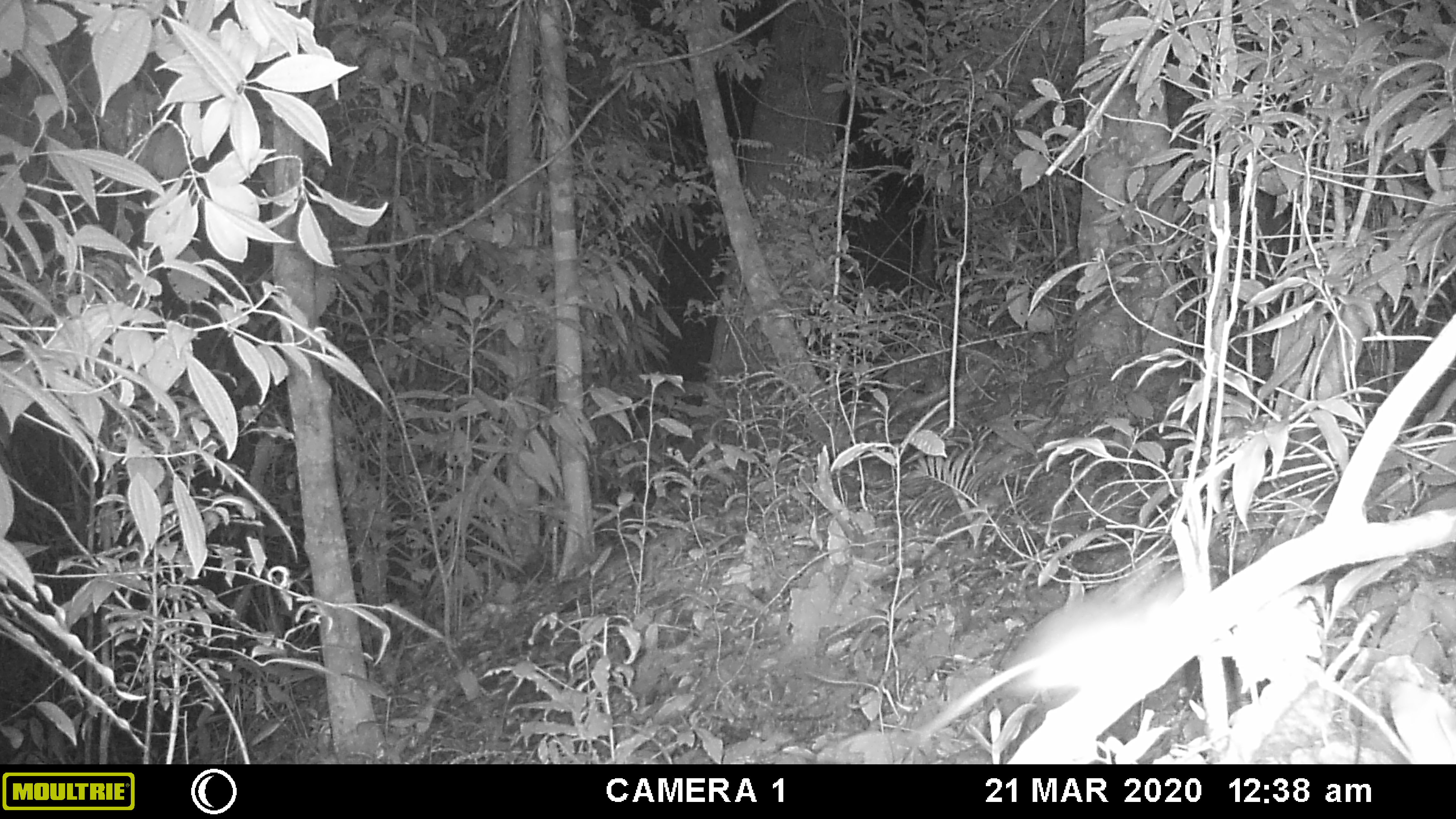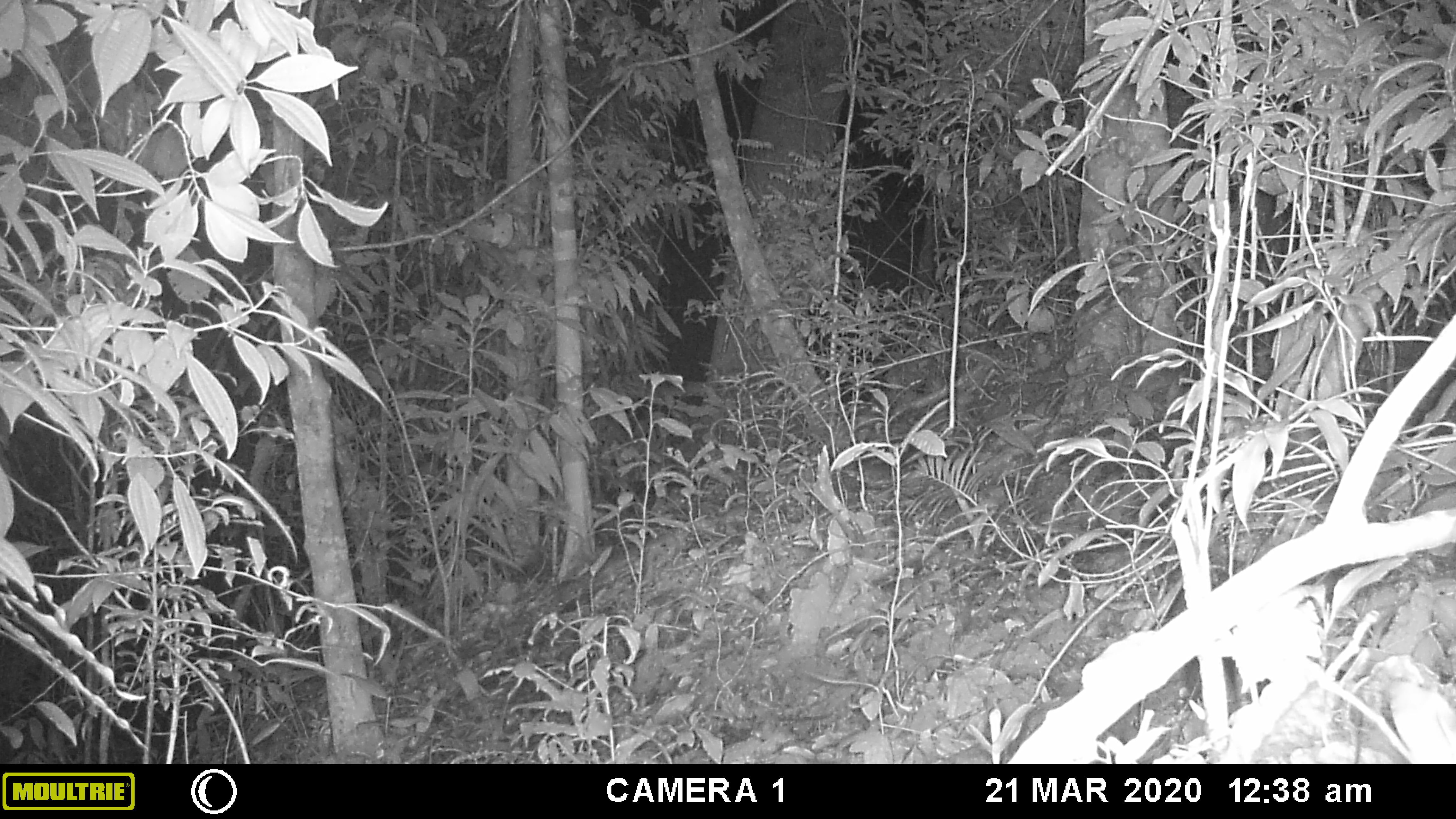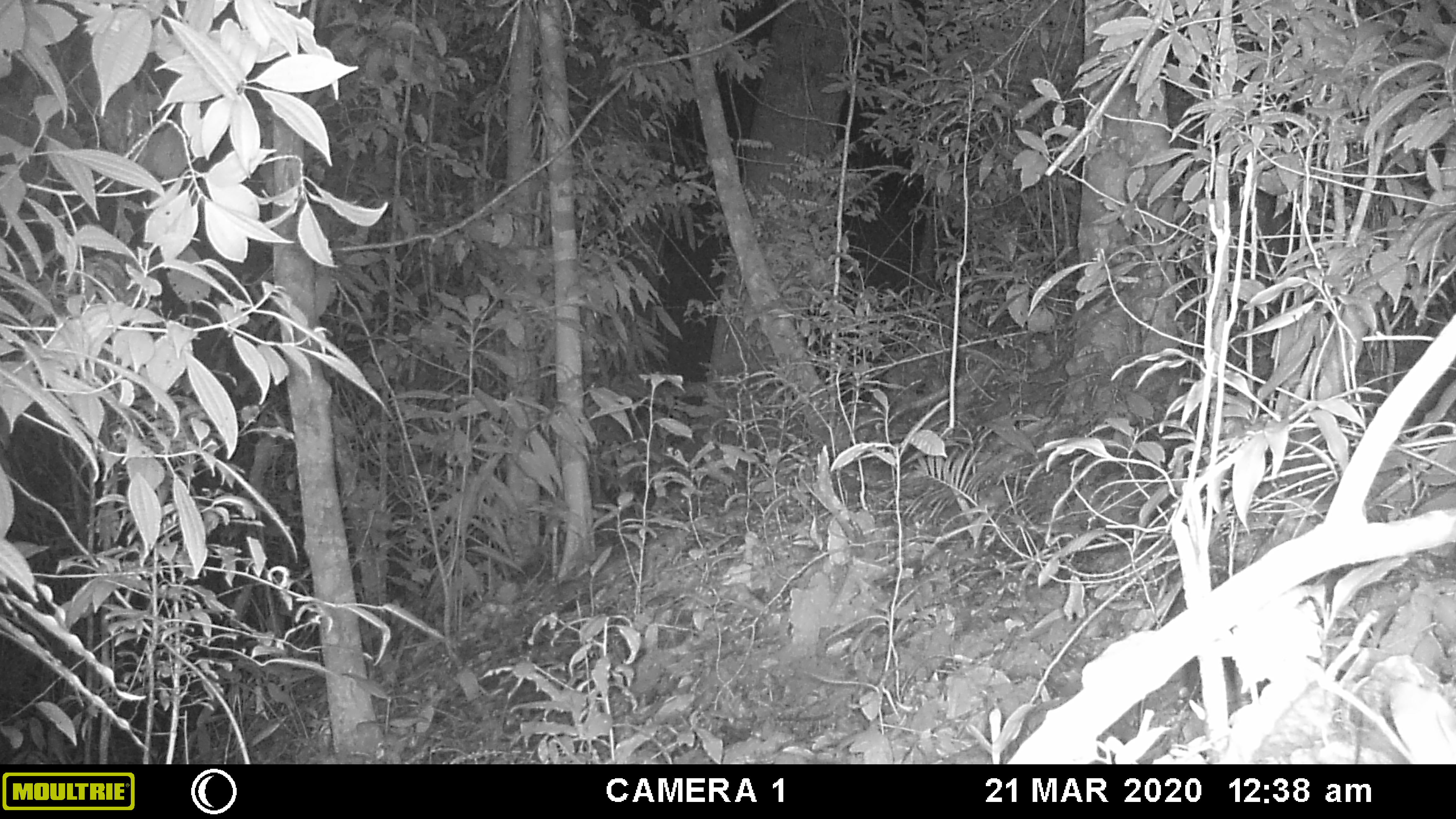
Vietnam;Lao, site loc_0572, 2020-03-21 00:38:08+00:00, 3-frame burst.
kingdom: Animalia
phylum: Chordata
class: Mammalia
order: Rodentia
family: Muridae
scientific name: Muridae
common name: old-world mice and rats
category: unidentified murid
Unidentified murid (old-world mice and rats) (Muridae). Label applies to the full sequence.